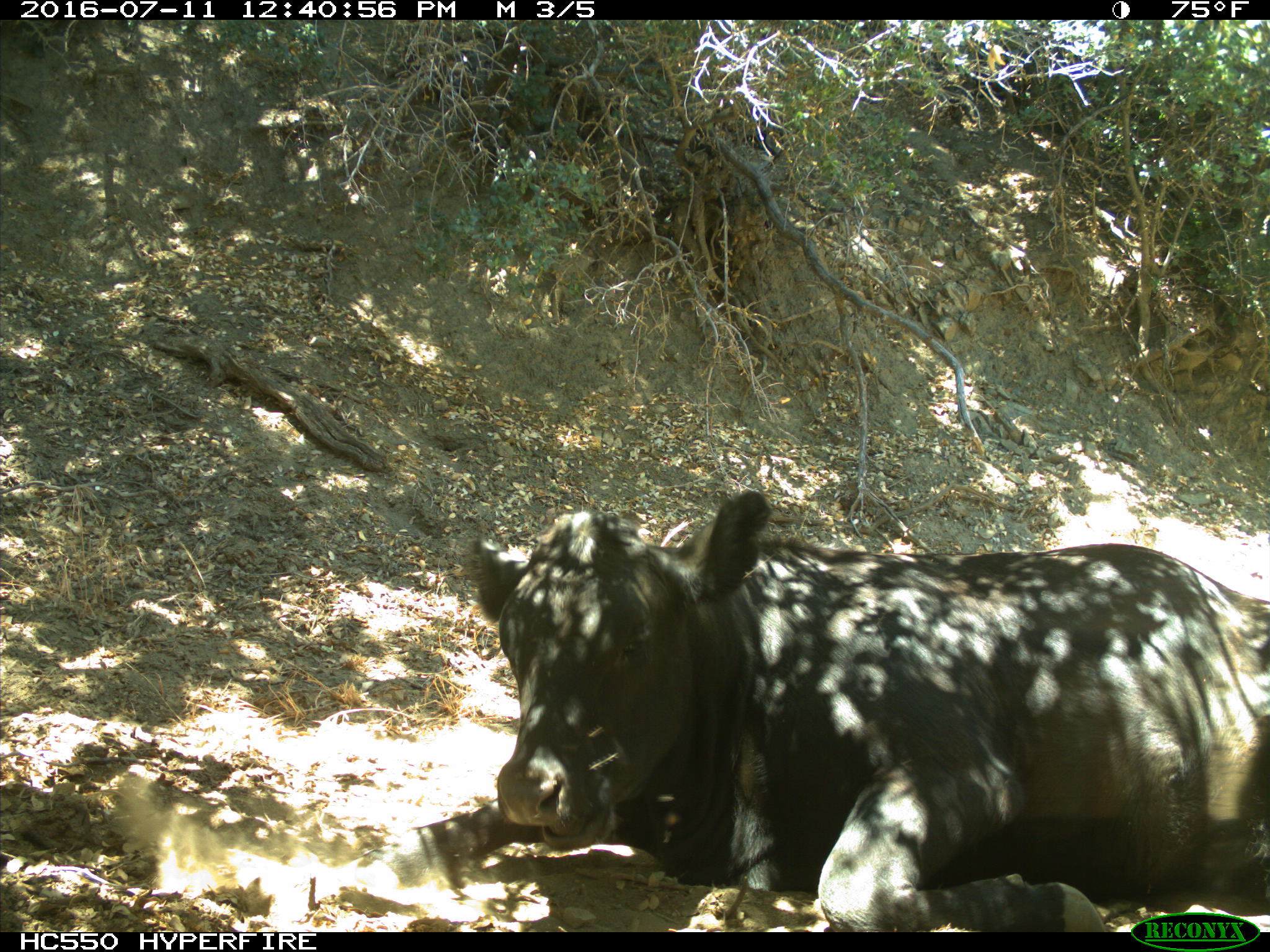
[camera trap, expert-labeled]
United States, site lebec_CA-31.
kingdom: Animalia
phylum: Chordata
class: Mammalia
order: Artiodactyla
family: Bovidae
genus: Bos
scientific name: Bos taurus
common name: domestic cow